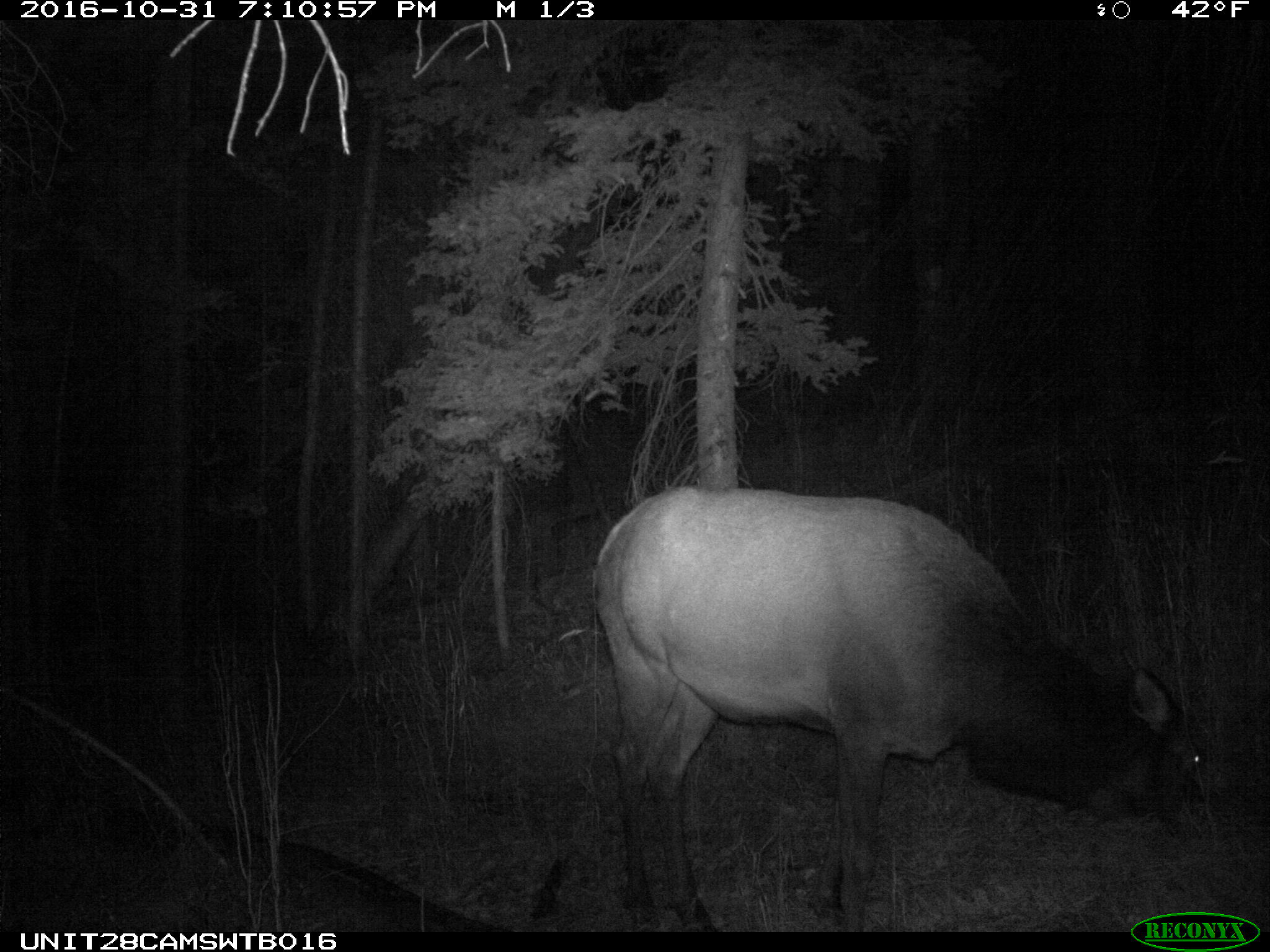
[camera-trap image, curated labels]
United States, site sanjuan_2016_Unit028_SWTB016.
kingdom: Animalia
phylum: Chordata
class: Mammalia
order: Artiodactyla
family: Cervidae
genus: Cervus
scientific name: Cervus elaphus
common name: red deer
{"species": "Cervus elaphus (red deer)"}